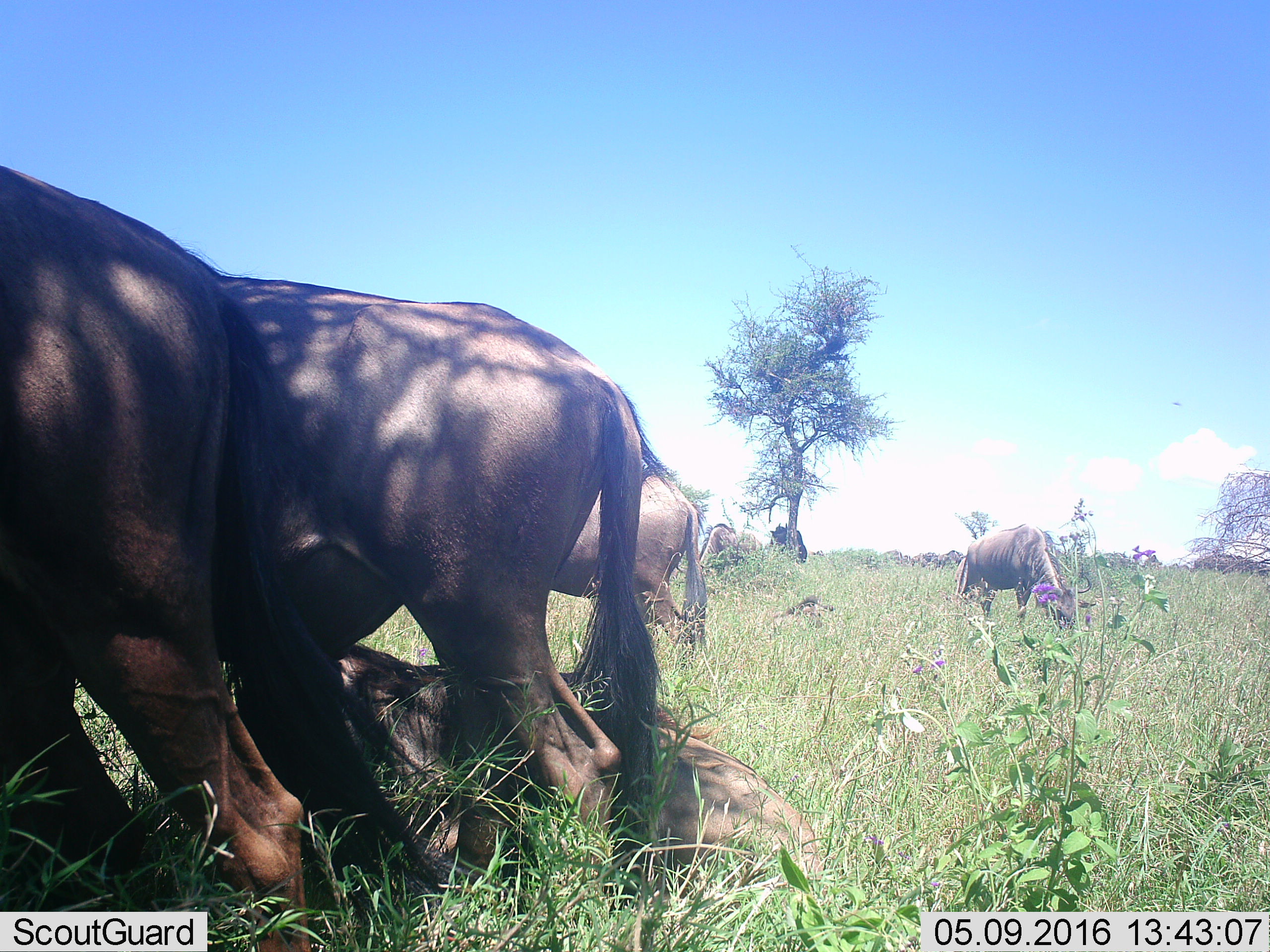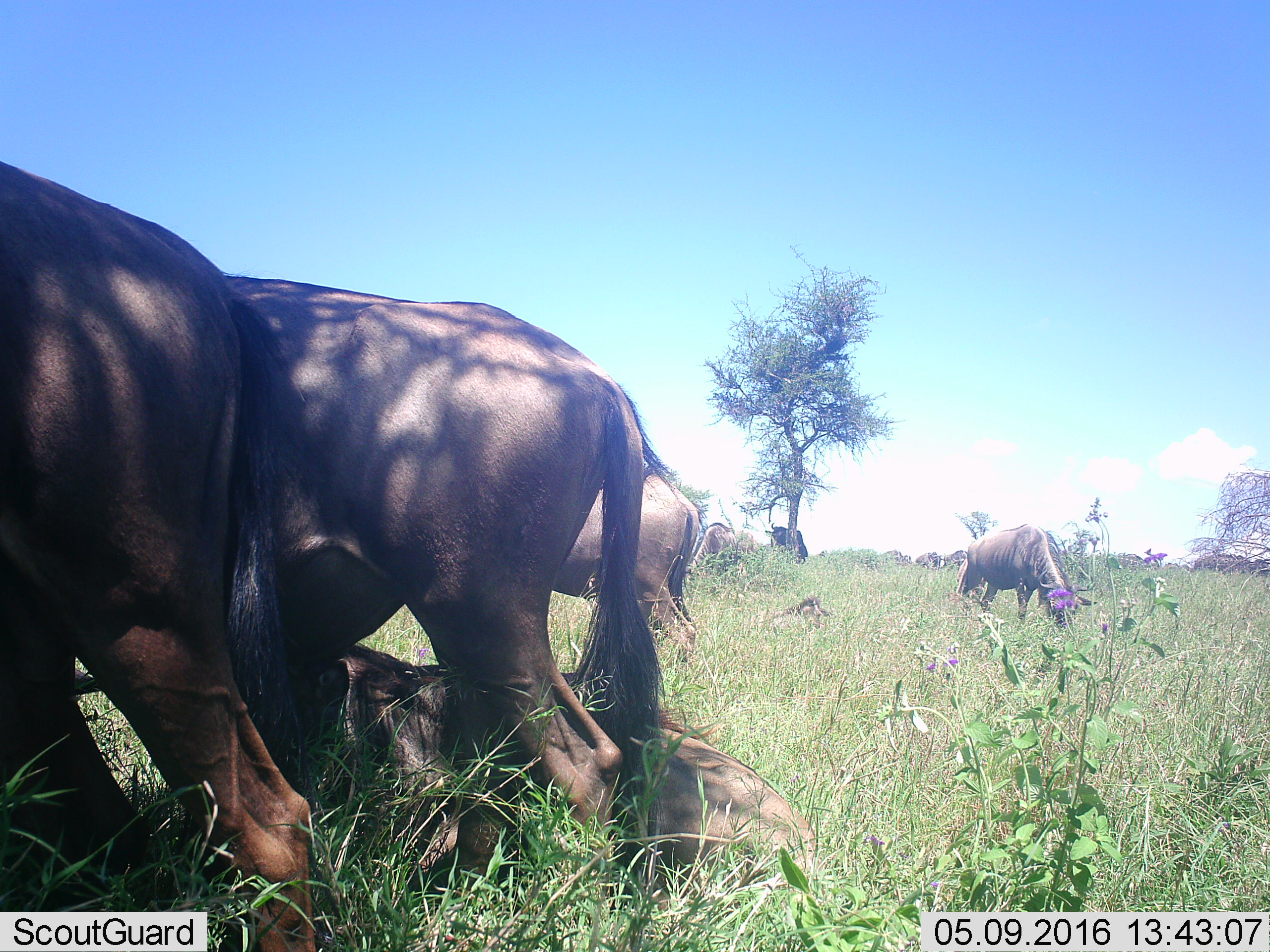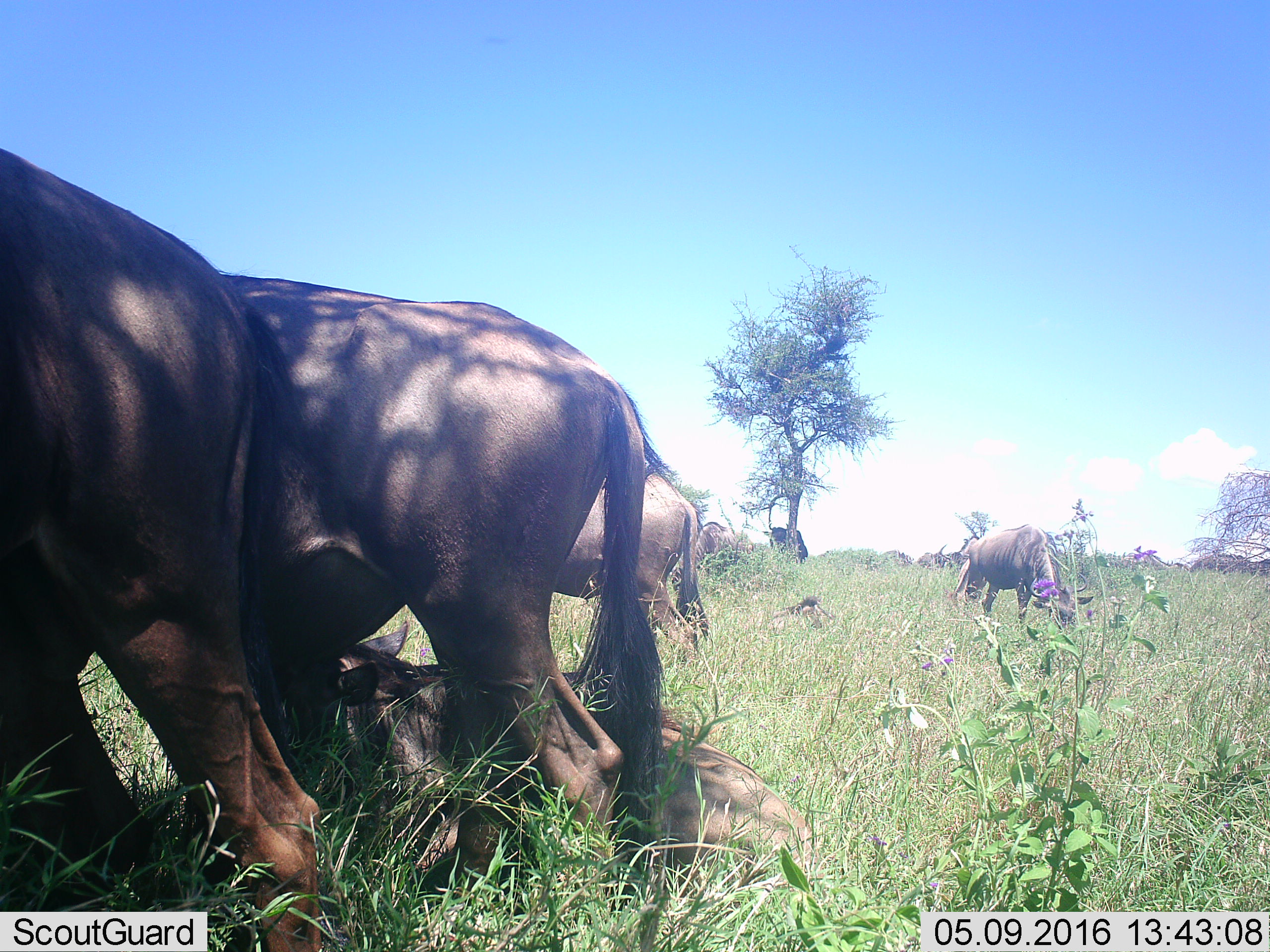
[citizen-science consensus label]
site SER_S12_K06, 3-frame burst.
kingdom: Animalia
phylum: Chordata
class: Mammalia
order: Artiodactyla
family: Bovidae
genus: Connochaetes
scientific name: Connochaetes taurinus taurinus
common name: blue wildebeest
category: wildebeestblue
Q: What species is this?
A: Wildebeestblue (blue wildebeest) (Connochaetes taurinus taurinus).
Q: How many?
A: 11-50.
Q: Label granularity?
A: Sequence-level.